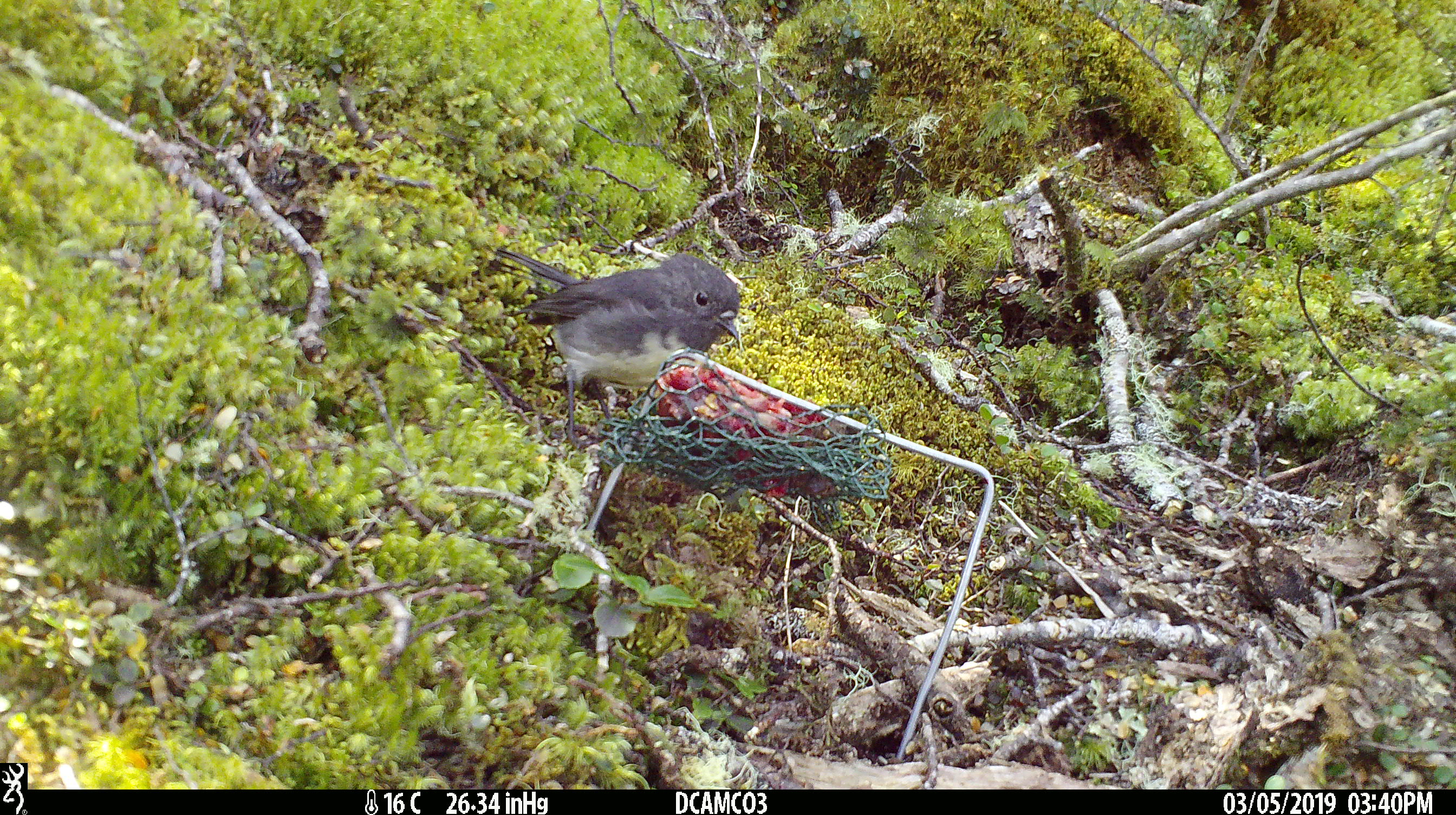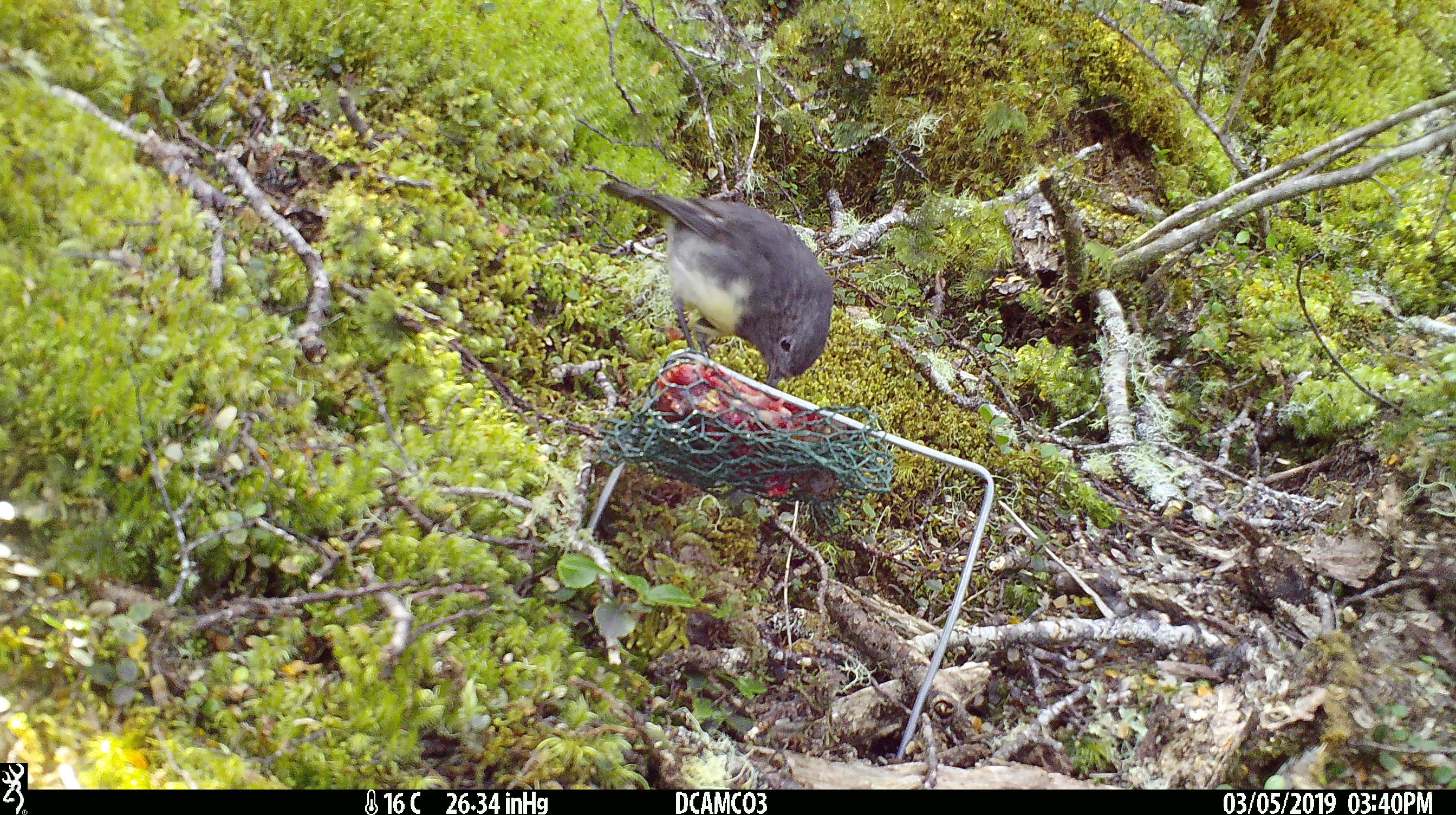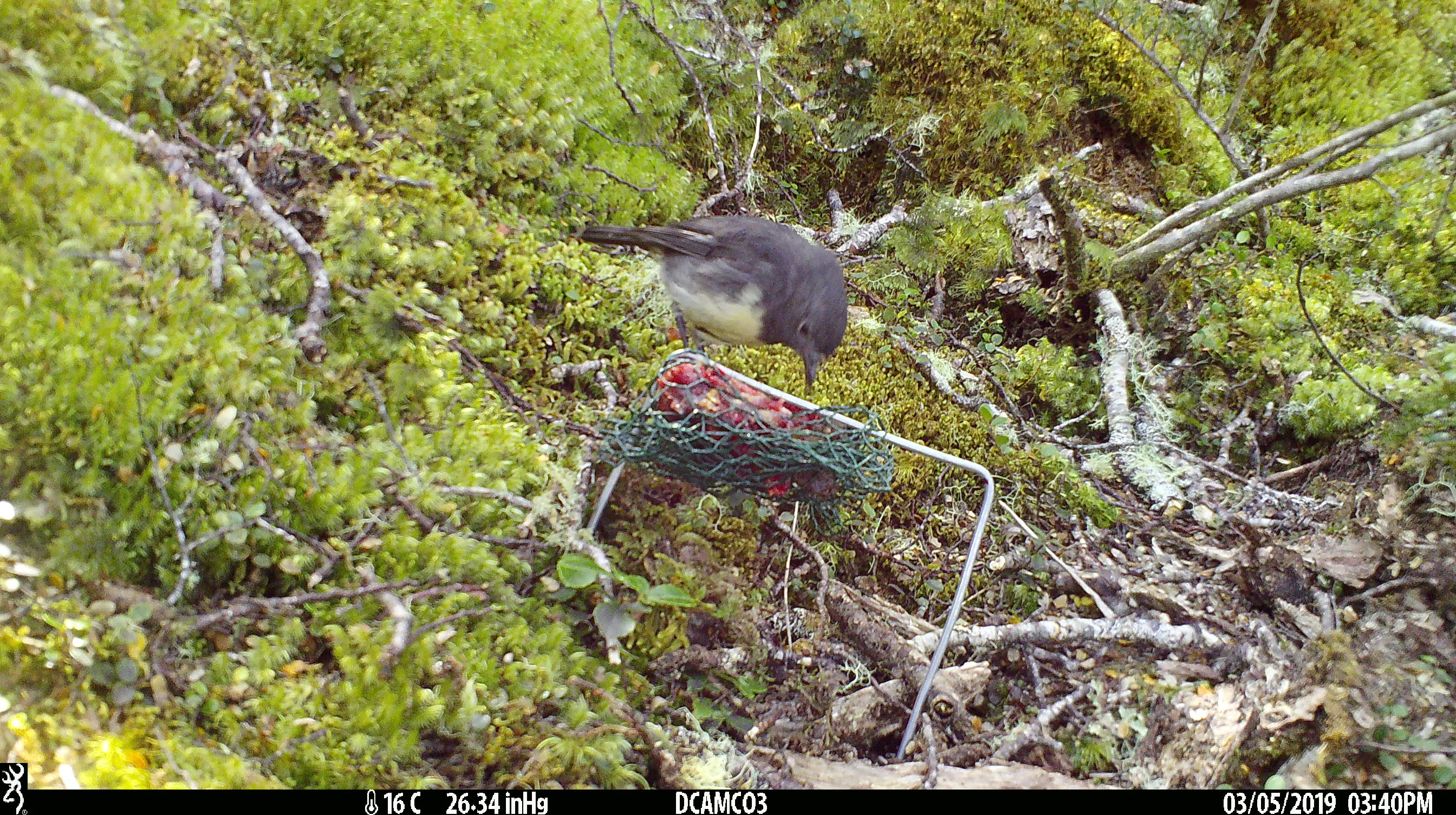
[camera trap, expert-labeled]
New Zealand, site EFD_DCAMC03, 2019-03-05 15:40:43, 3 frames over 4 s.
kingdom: Animalia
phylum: Chordata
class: Aves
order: Passeriformes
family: Petroicidae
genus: Petroica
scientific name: Petroica australis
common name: new zealand robin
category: robin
Robin (new zealand robin) (Petroica australis).